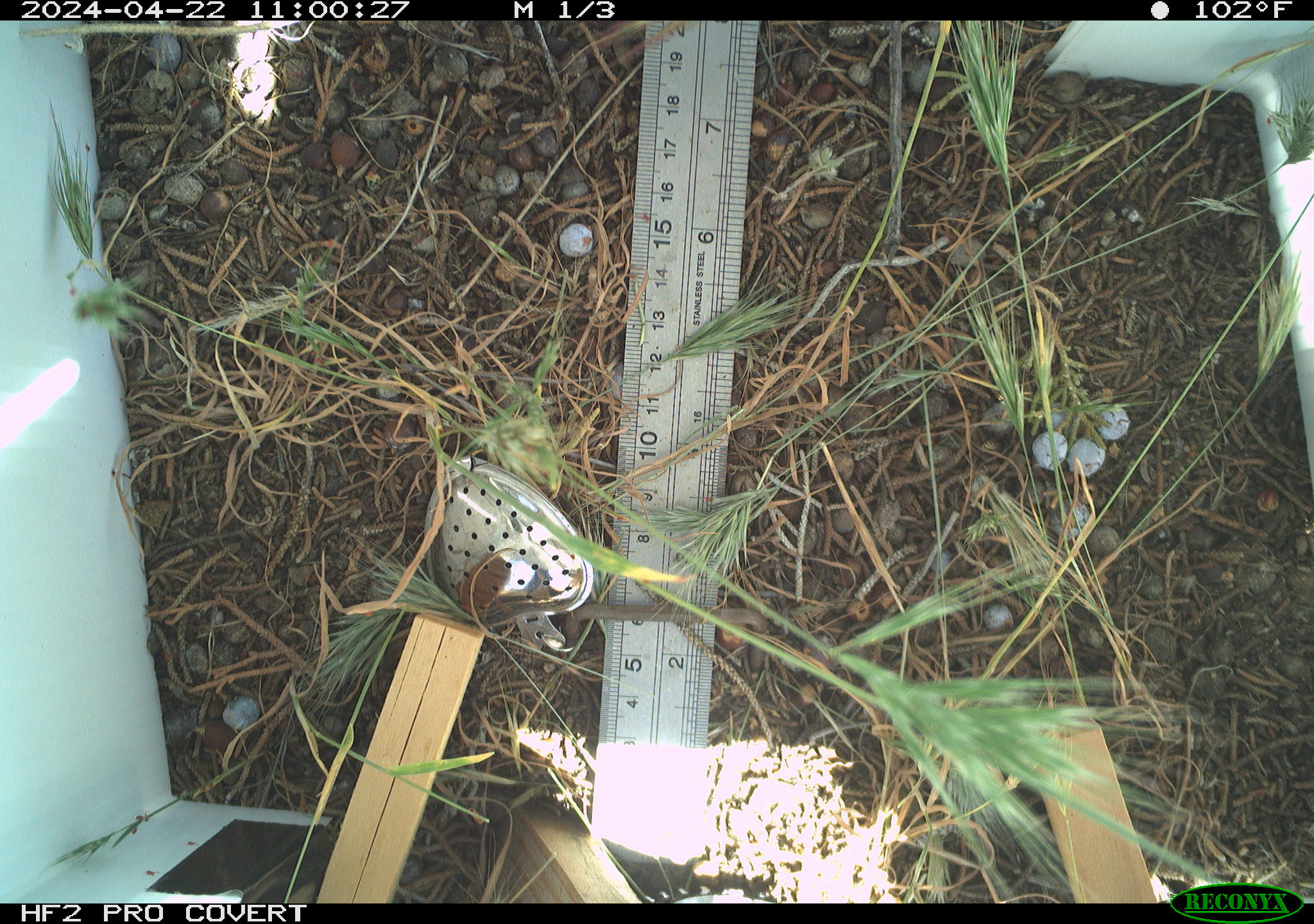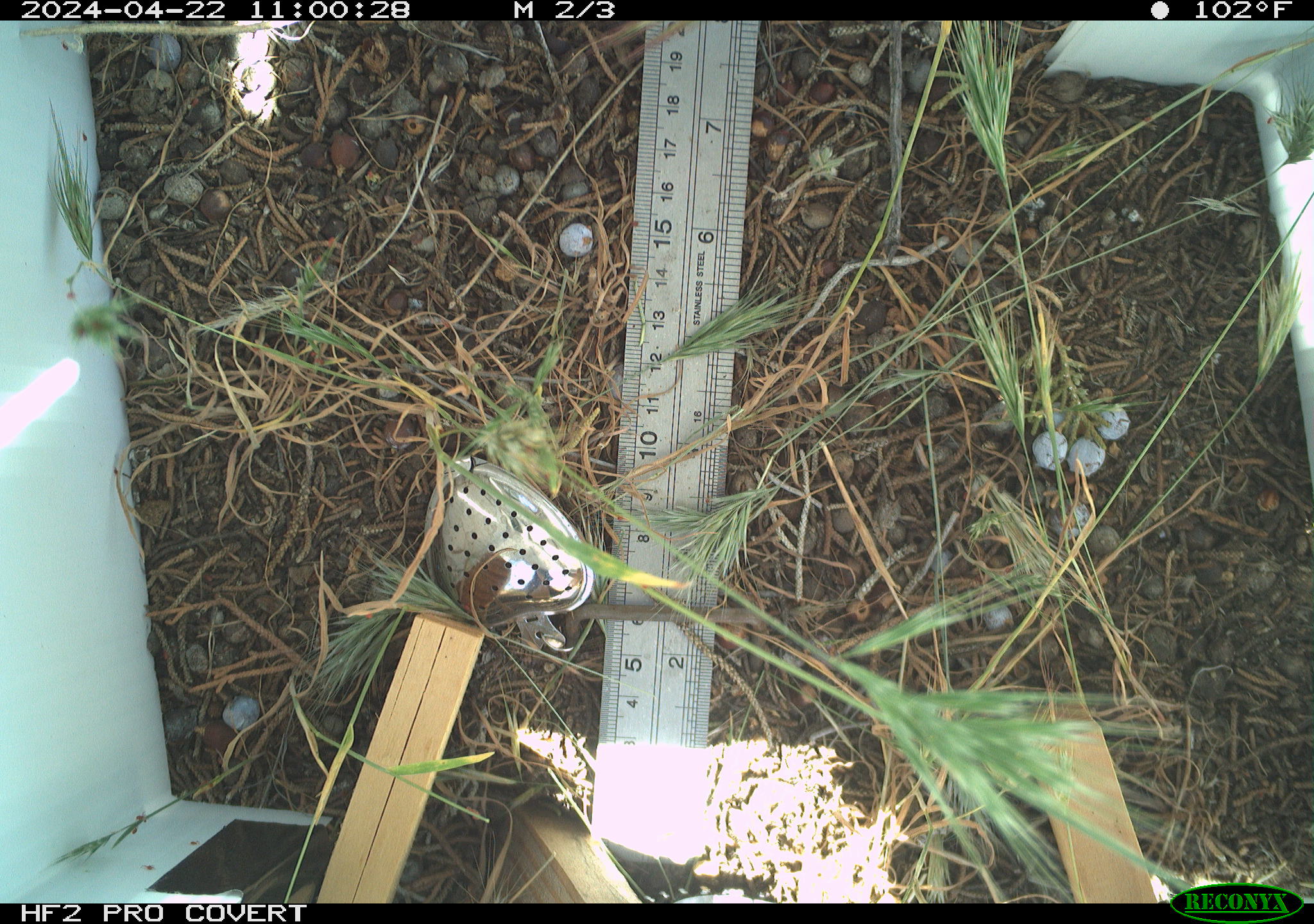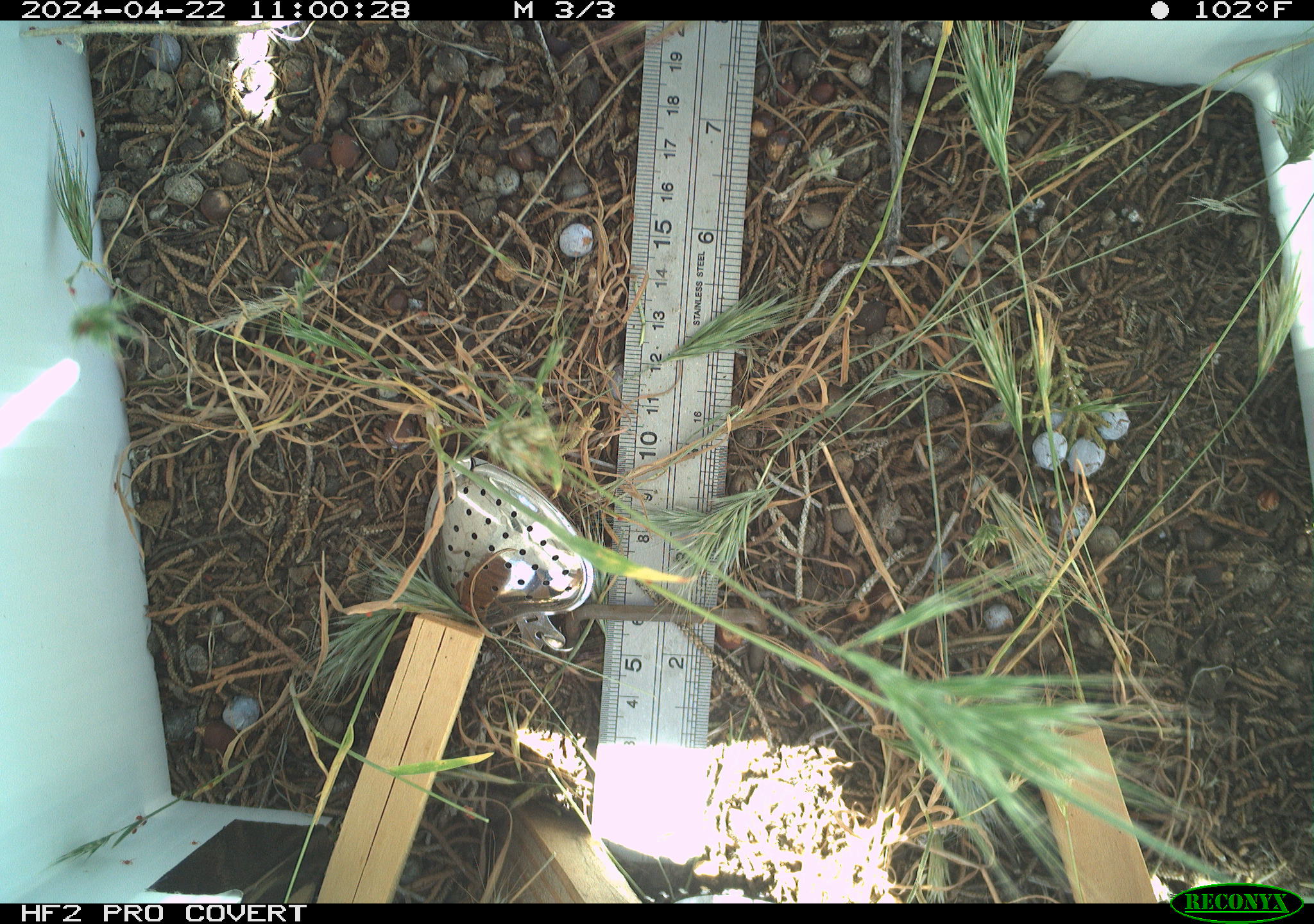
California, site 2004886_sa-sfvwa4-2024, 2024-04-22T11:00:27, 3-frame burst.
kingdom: Animalia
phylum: Arthropoda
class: Insecta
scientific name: Insecta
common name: insect